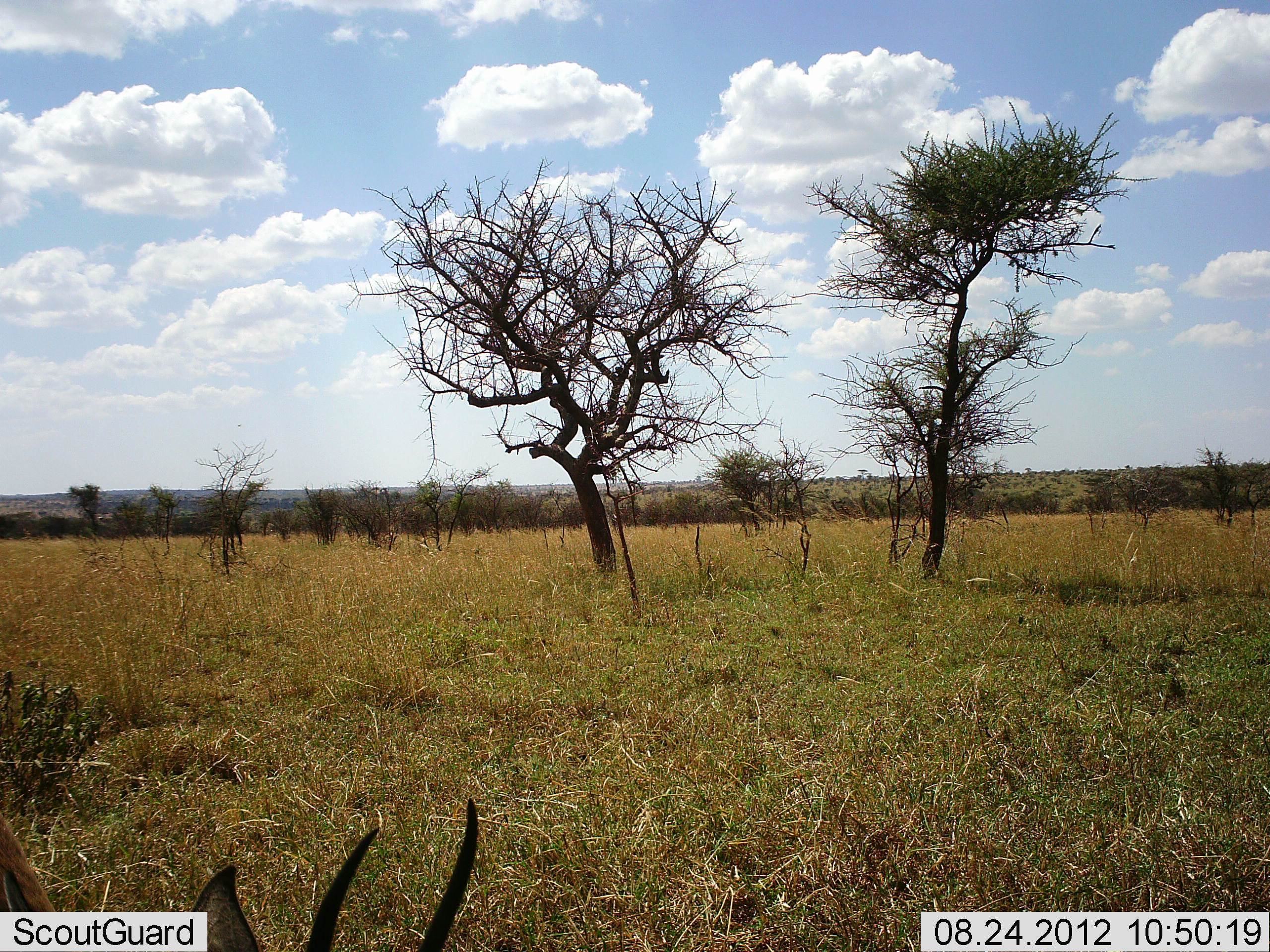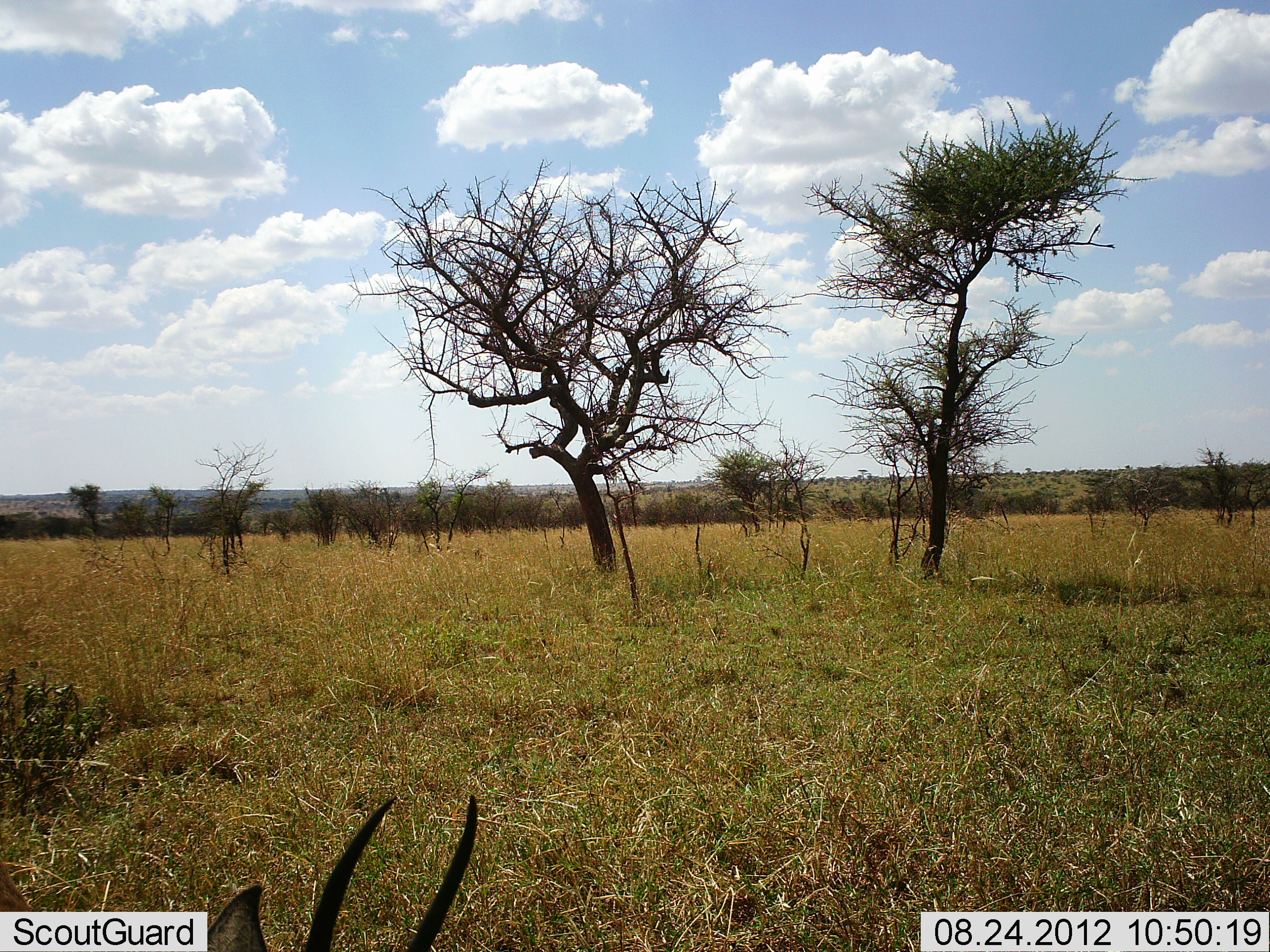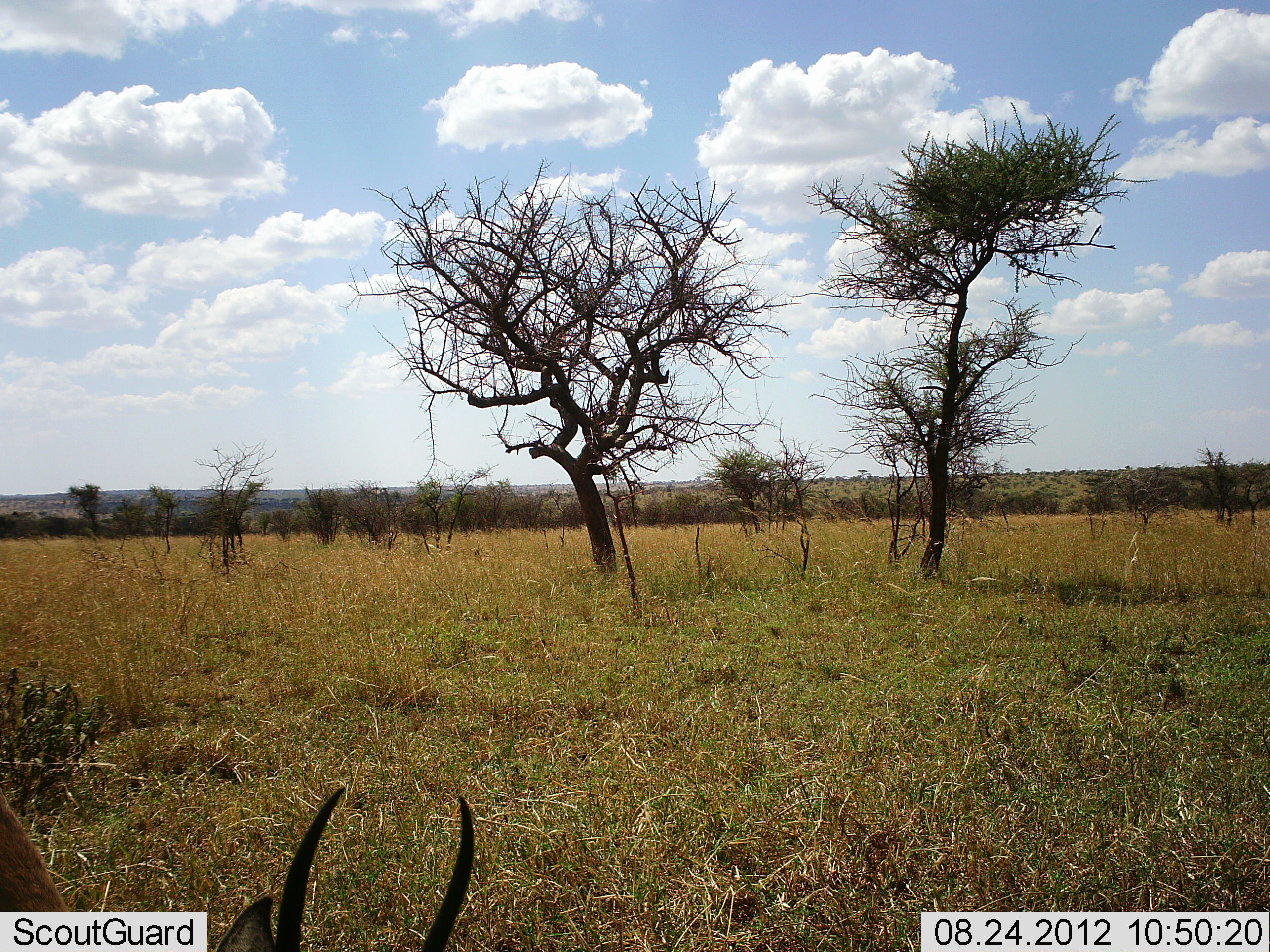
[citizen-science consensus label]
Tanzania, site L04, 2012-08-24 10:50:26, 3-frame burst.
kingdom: Animalia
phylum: Chordata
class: Mammalia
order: Artiodactyla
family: Bovidae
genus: Eudorcas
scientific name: Eudorcas thomsonii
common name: thomson's gazelle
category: gazellethomsons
Gazellethomsons (thomson's gazelle) (Eudorcas thomsonii), count 1. Behavior (volunteer vote fractions): standing 17%, resting 33%, moving 0%, interacting 0%. Young present (vote fraction): 0%. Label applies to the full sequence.